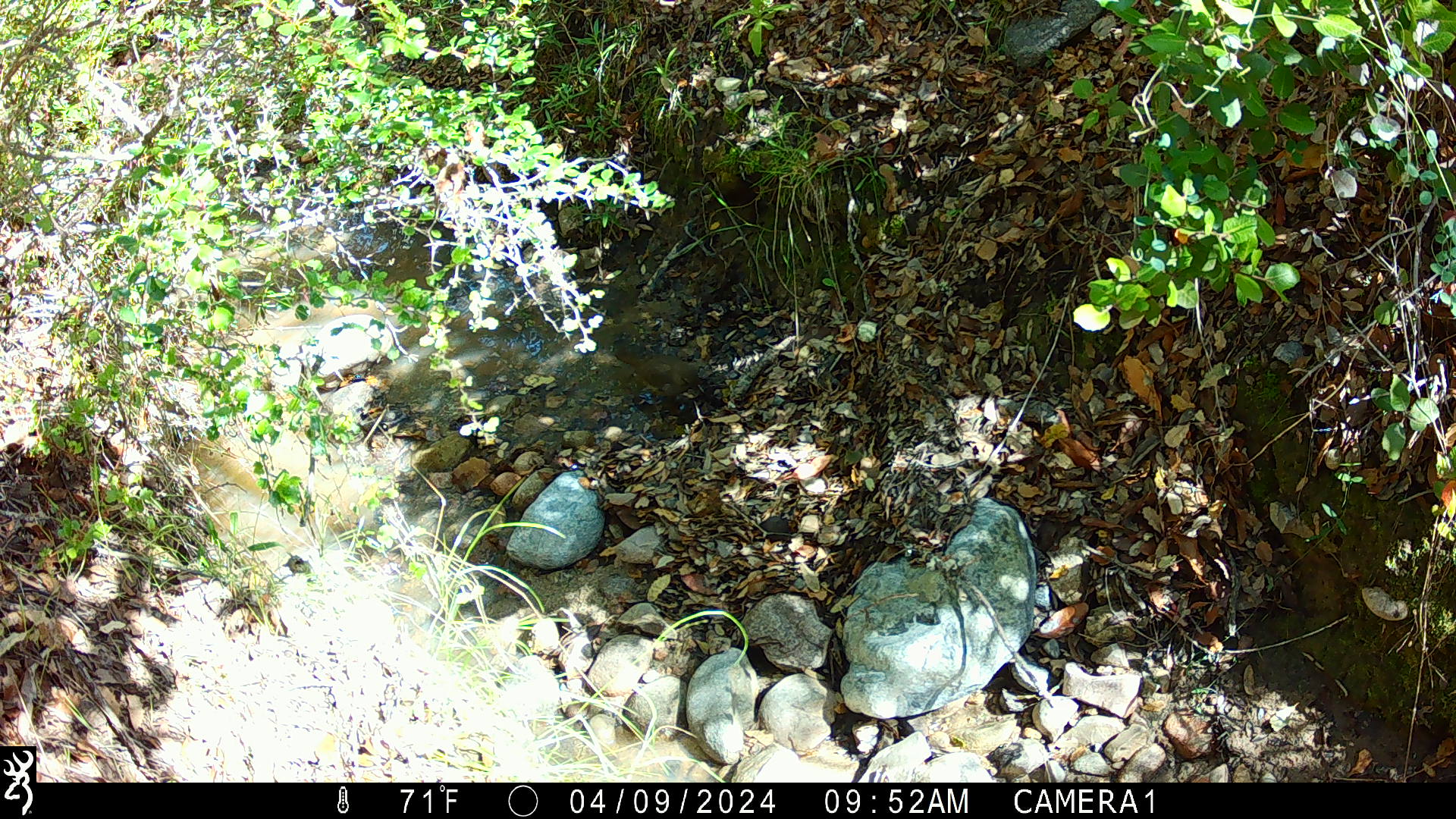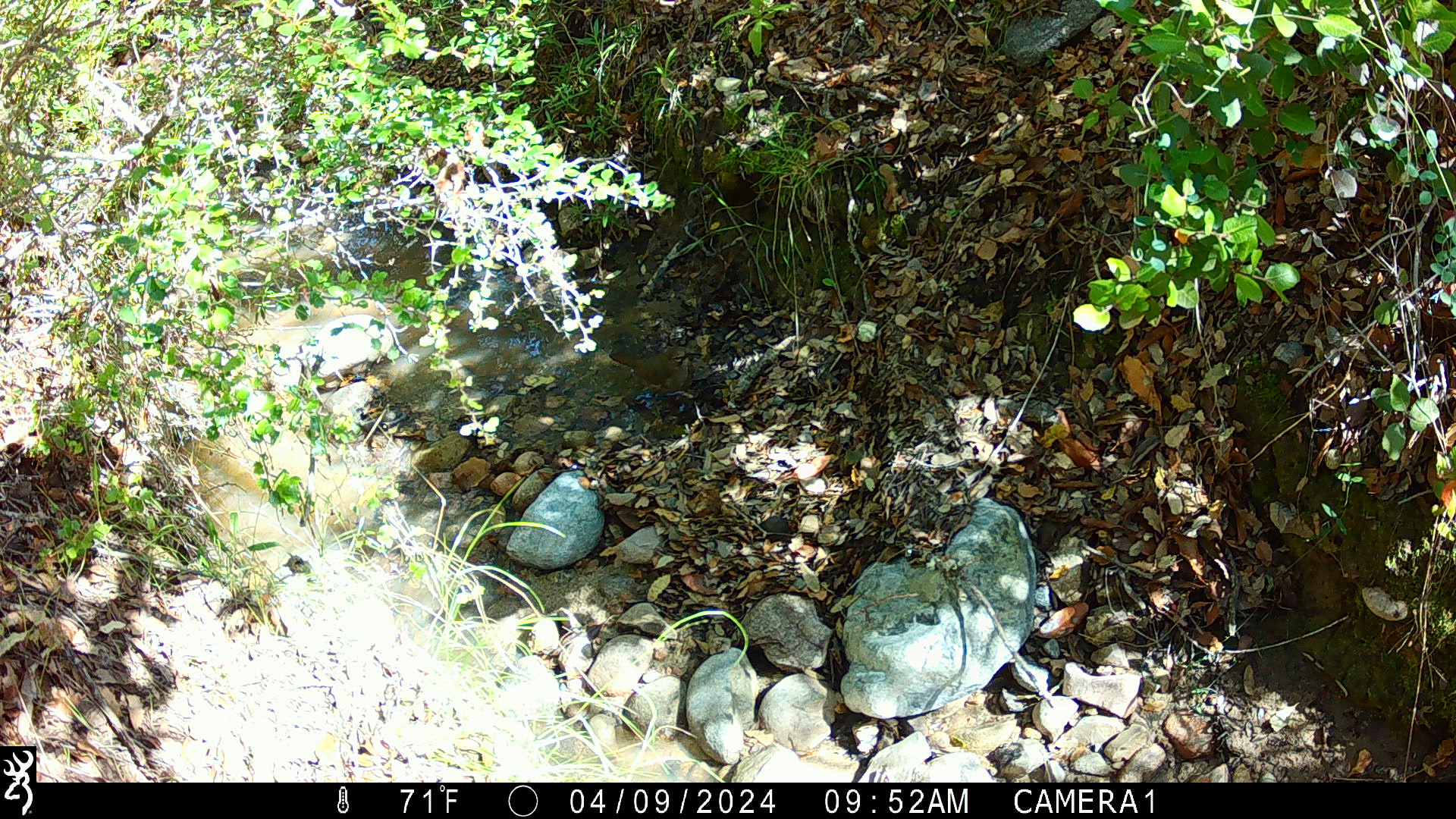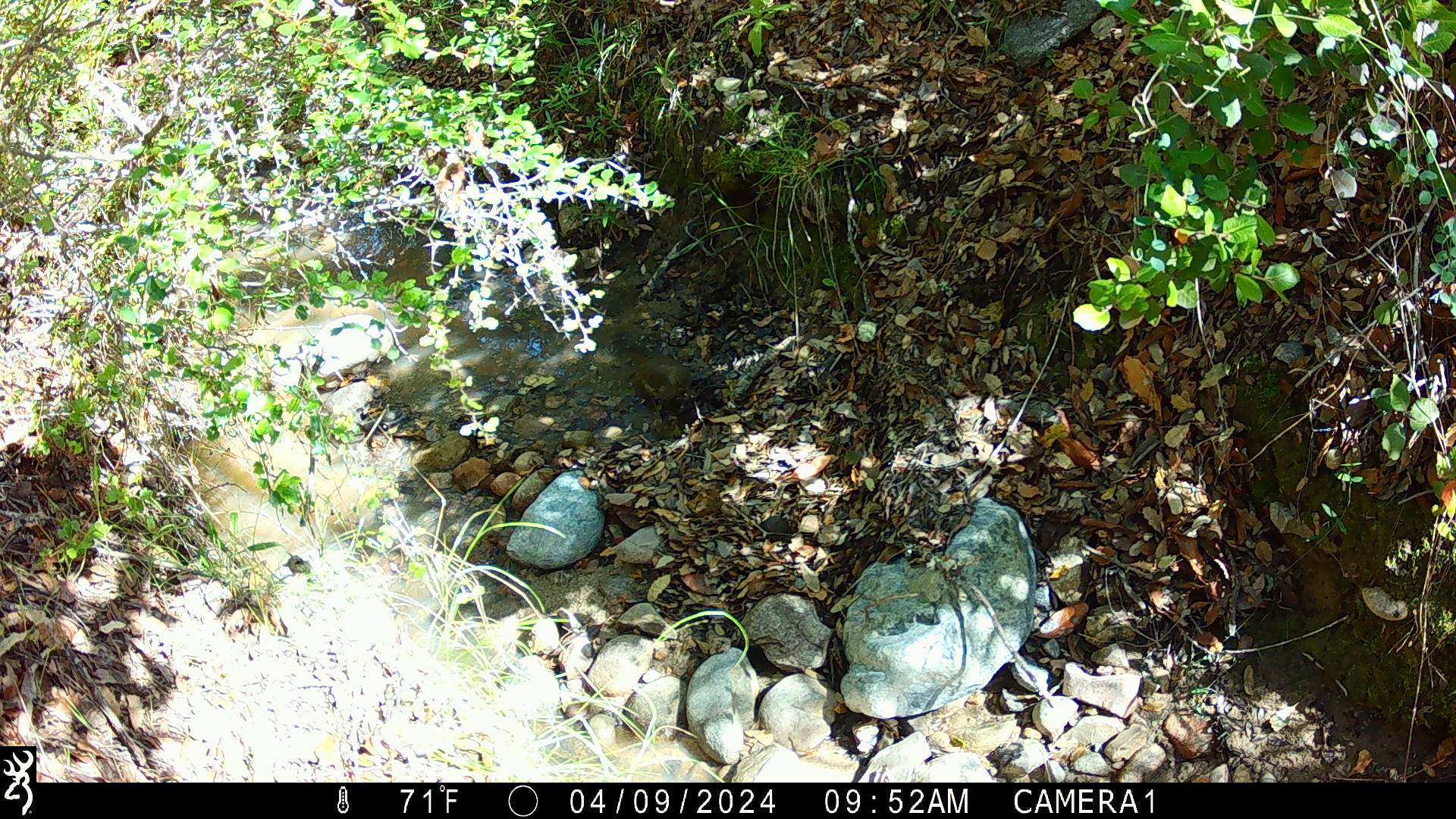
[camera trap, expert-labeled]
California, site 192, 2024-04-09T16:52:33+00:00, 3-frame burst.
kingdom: Animalia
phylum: Chordata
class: Aves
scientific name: Aves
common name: bird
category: unknown bird